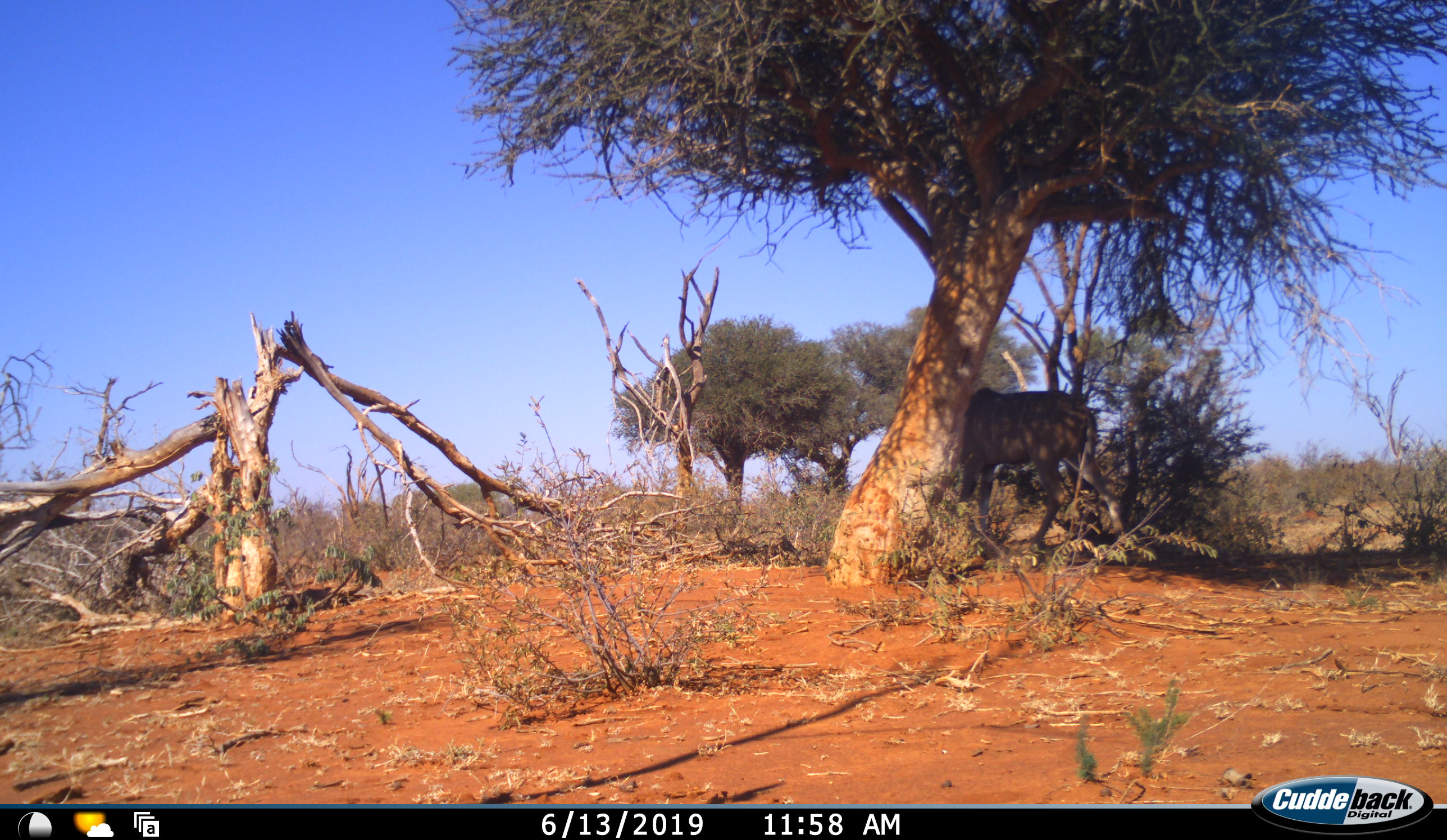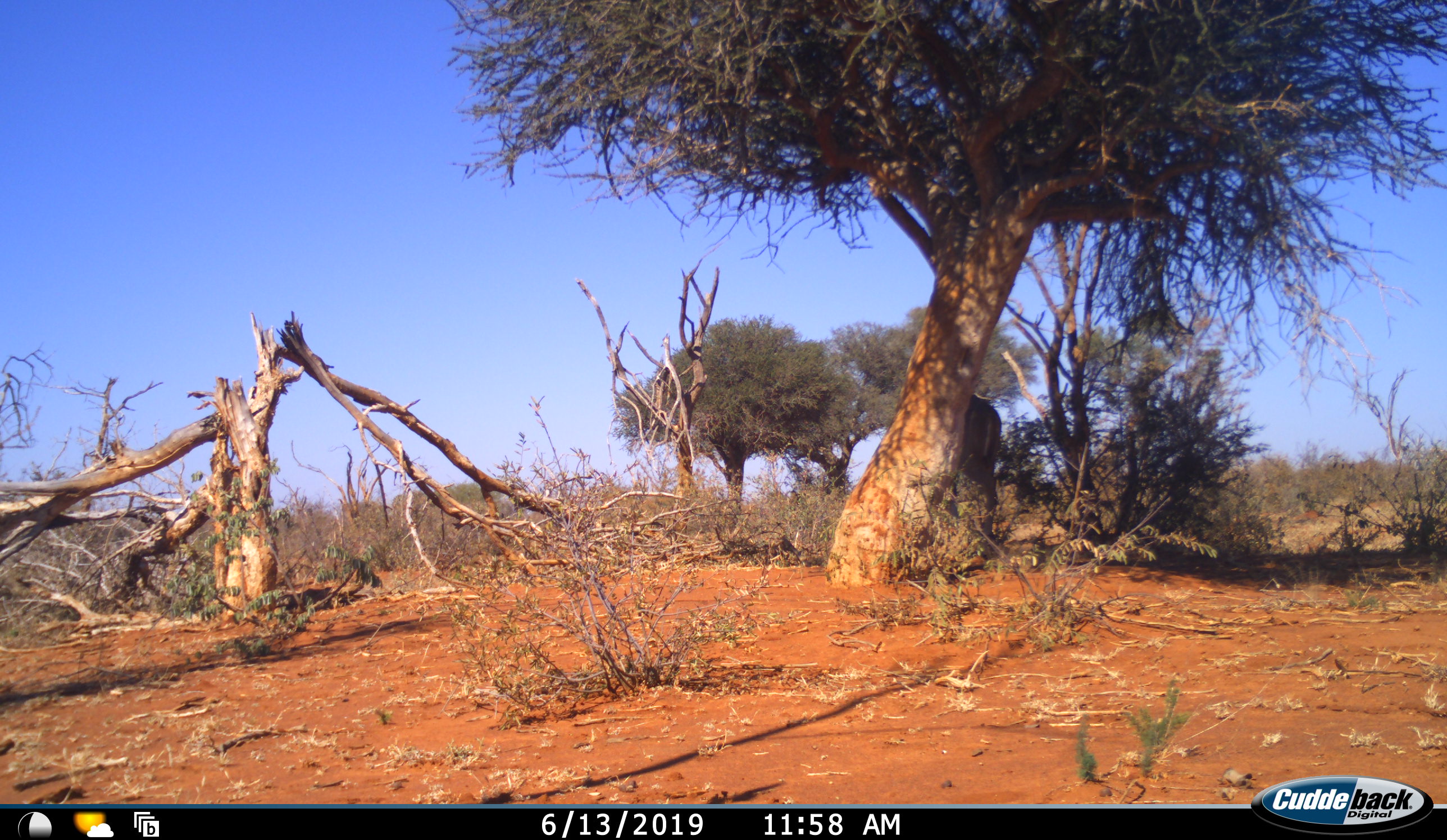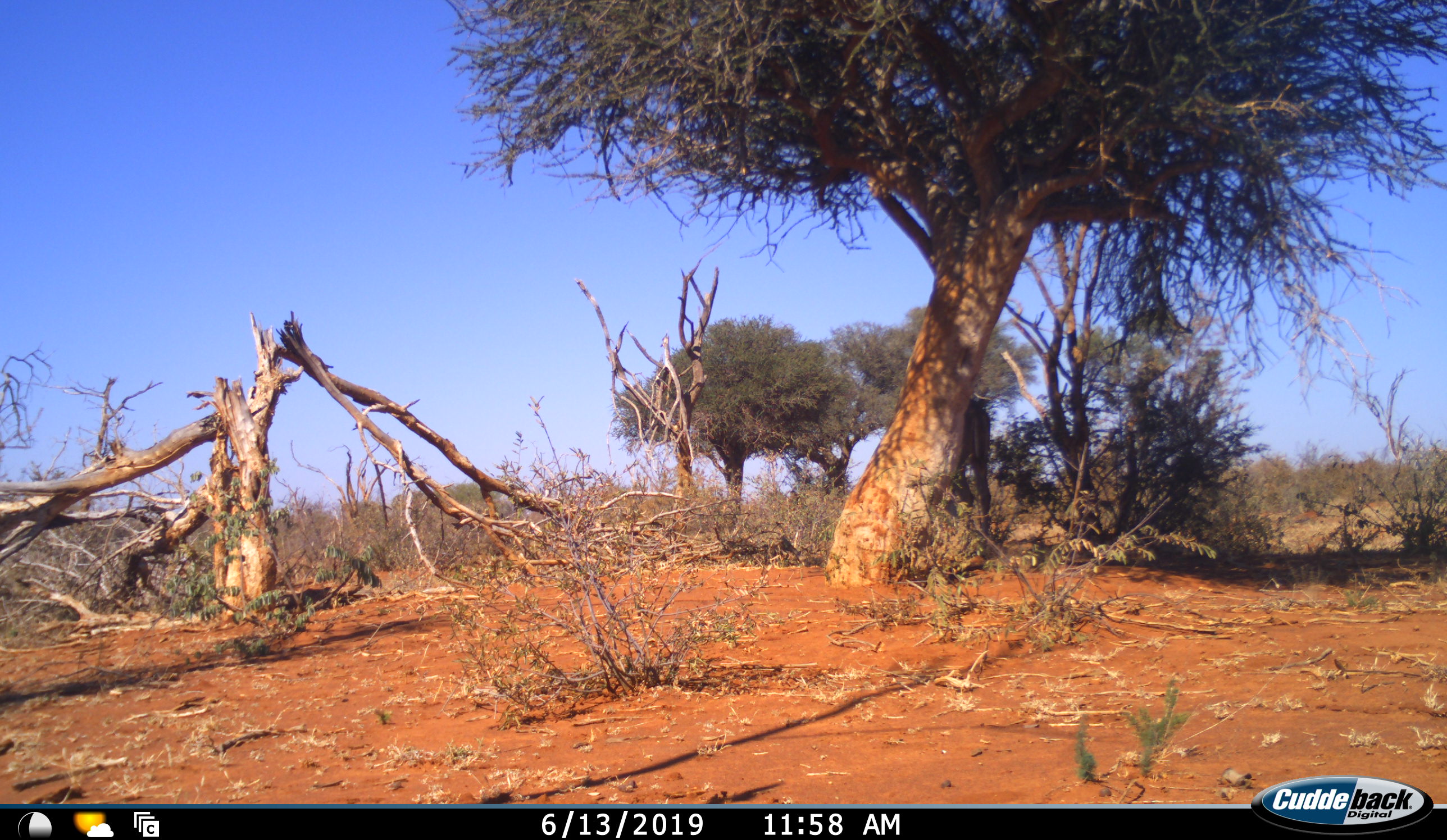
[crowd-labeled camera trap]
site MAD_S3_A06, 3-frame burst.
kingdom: Animalia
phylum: Chordata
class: Mammalia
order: Artiodactyla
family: Bovidae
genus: Tragelaphus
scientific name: Tragelaphus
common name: kudu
Kudu (Tragelaphus), count 1. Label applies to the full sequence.